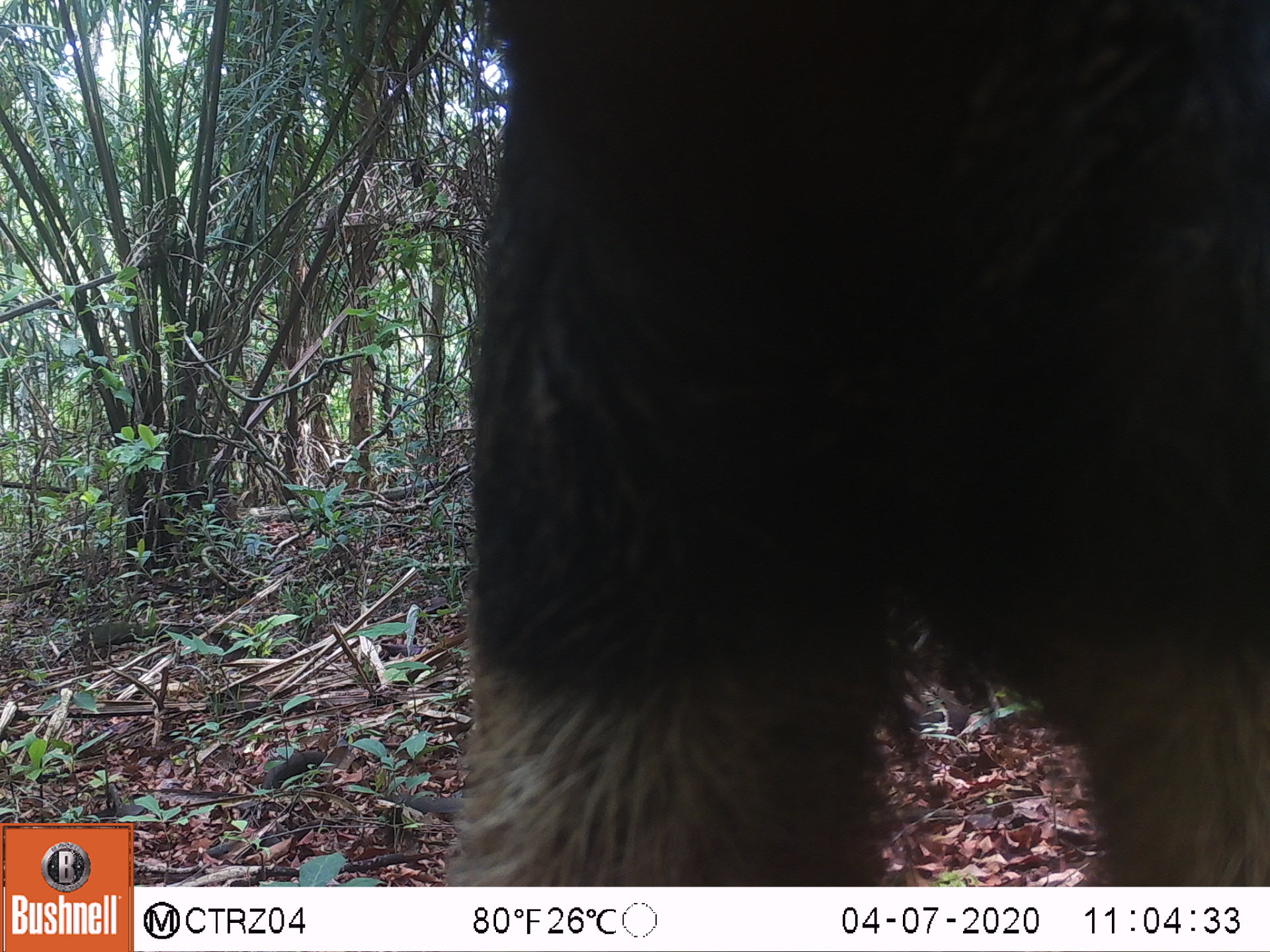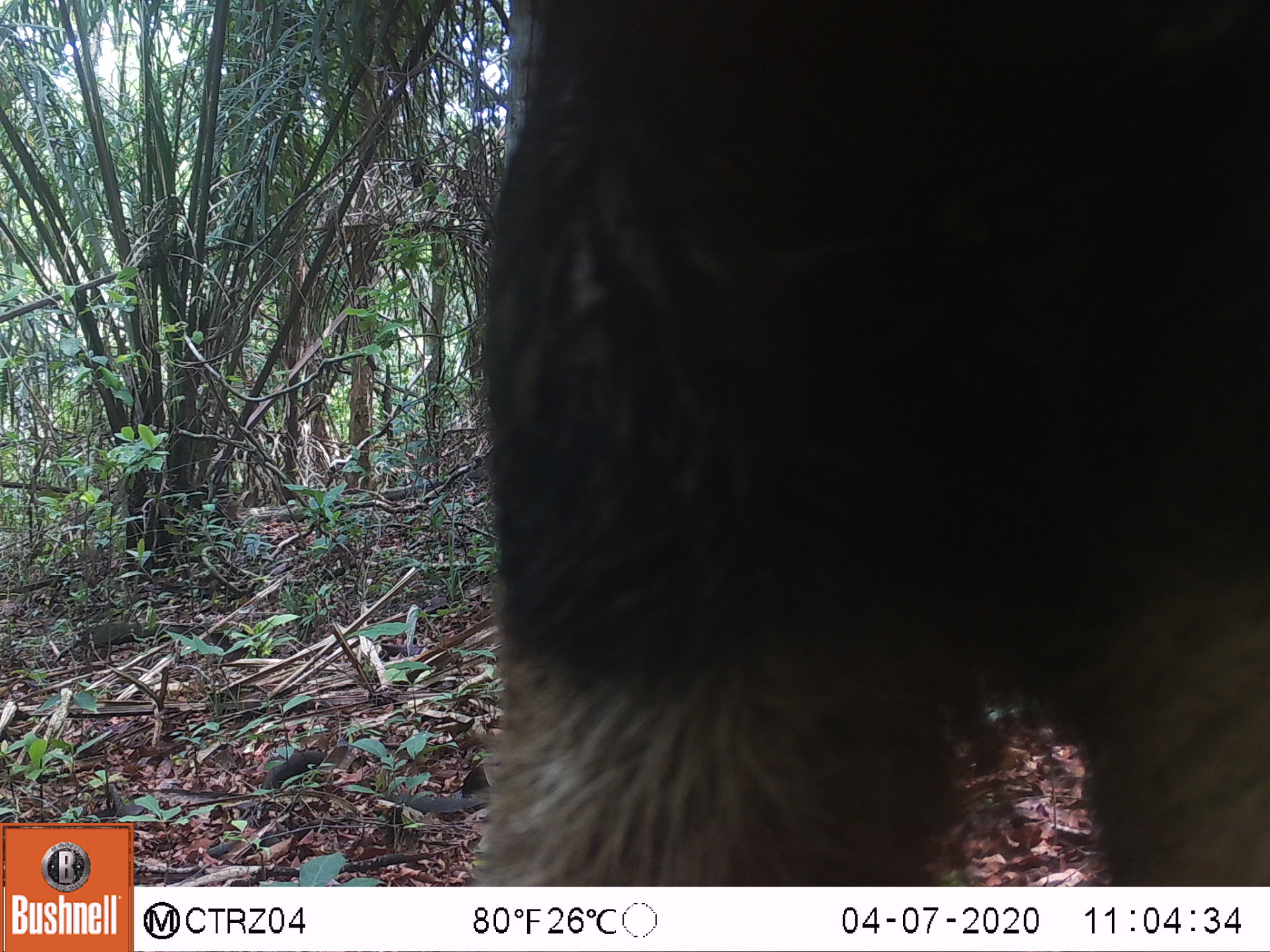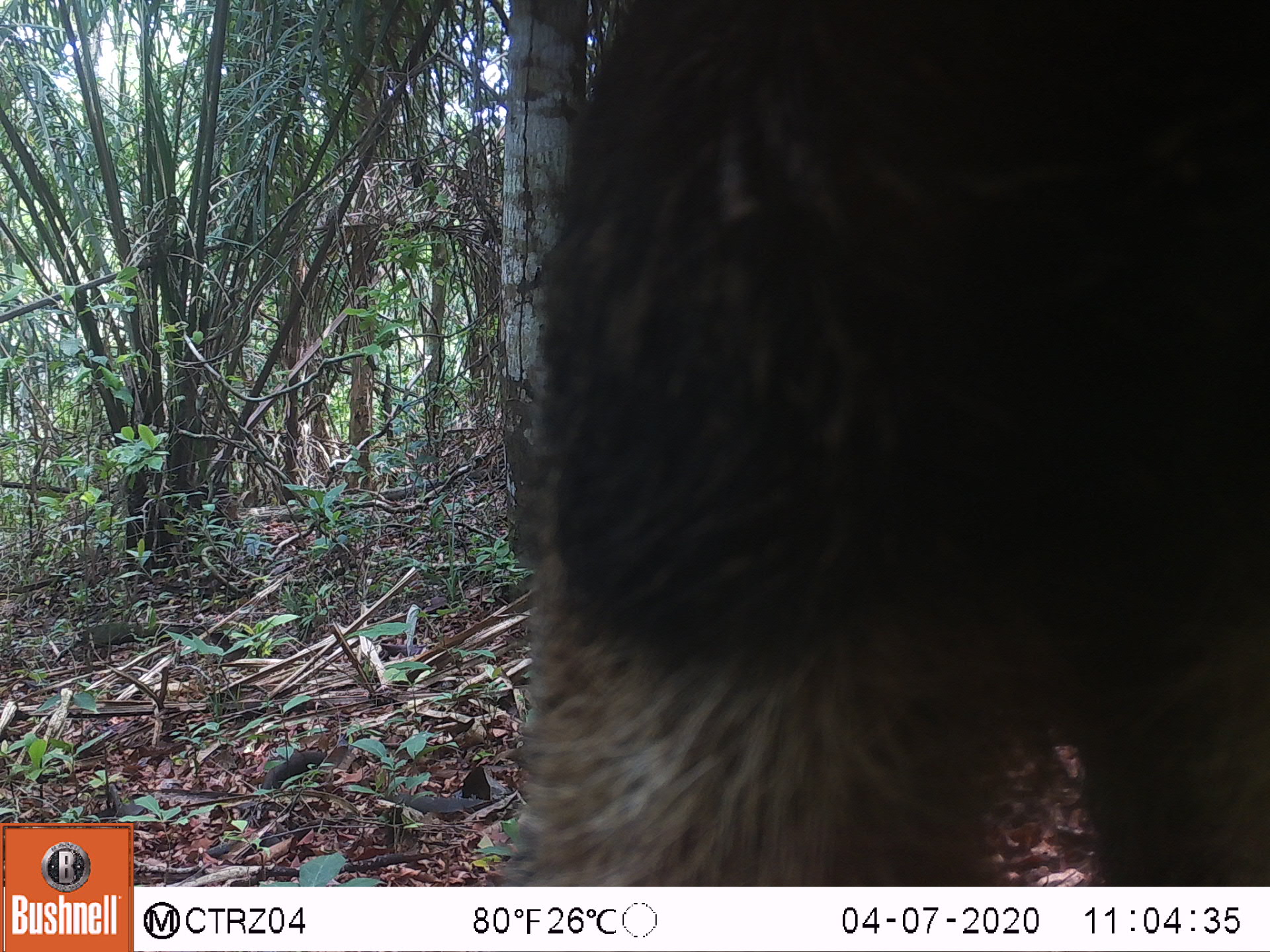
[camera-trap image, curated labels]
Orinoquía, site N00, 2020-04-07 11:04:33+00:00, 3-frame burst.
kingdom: Animalia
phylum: Chordata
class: Mammalia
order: Pilosa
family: Myrmecophagidae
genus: Myrmecophaga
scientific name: Myrmecophaga tridactyla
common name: giant anteater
Giant anteater (Myrmecophaga tridactyla).